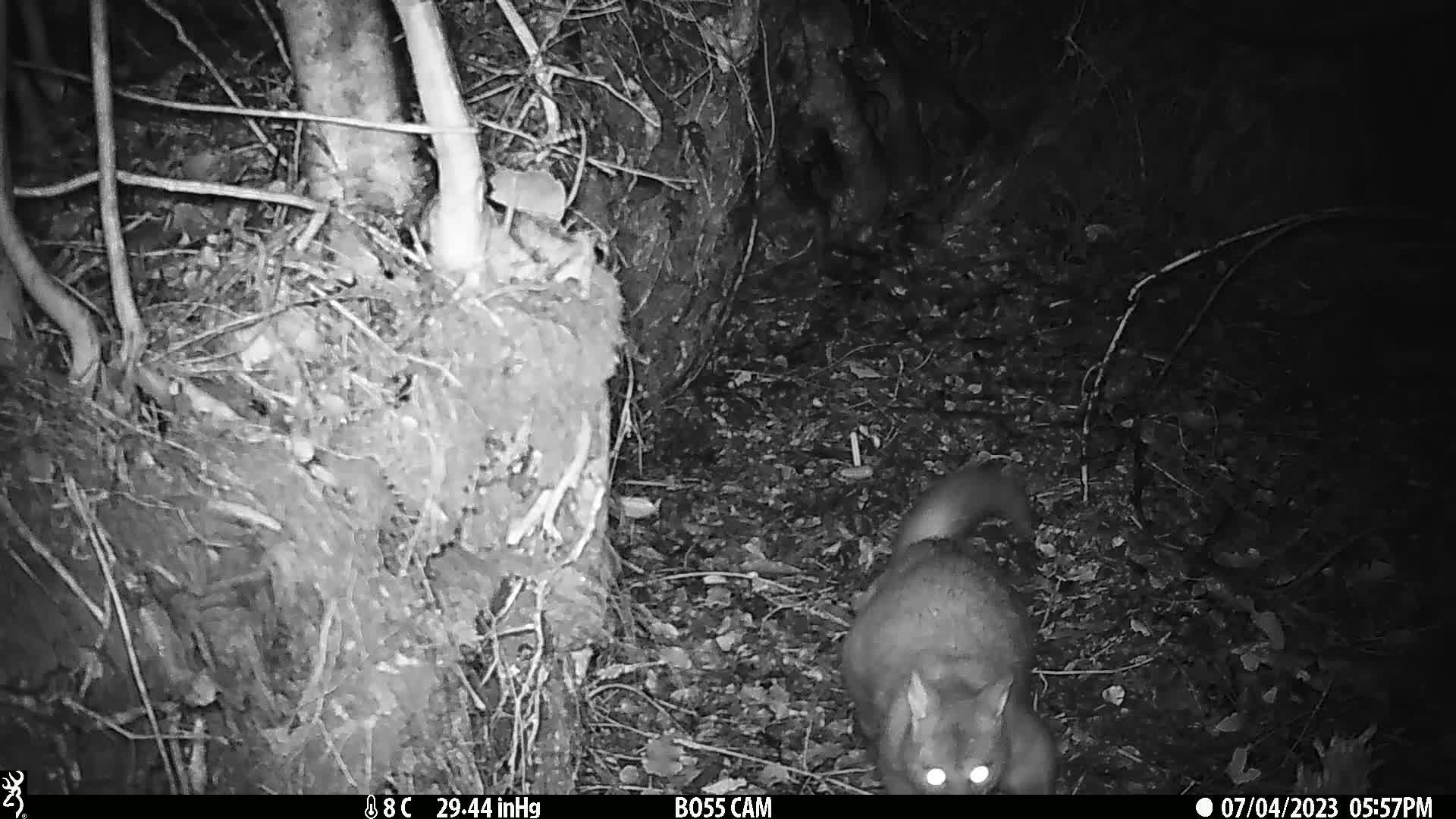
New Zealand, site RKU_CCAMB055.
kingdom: Animalia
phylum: Chordata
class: Mammalia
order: Diprotodontia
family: Phalangeridae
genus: Trichosurus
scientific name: Trichosurus vulpecula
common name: common brushtail possum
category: possum